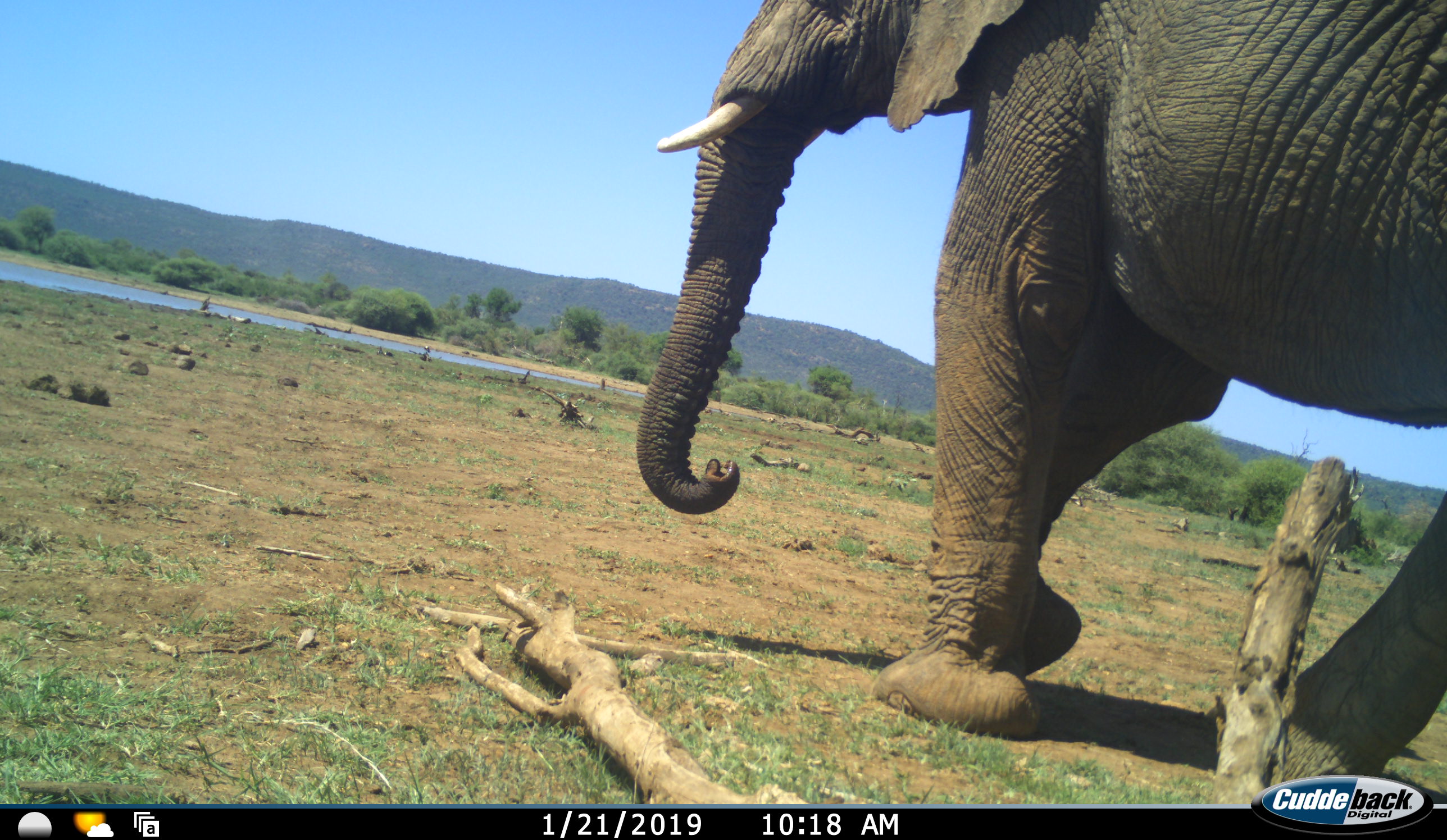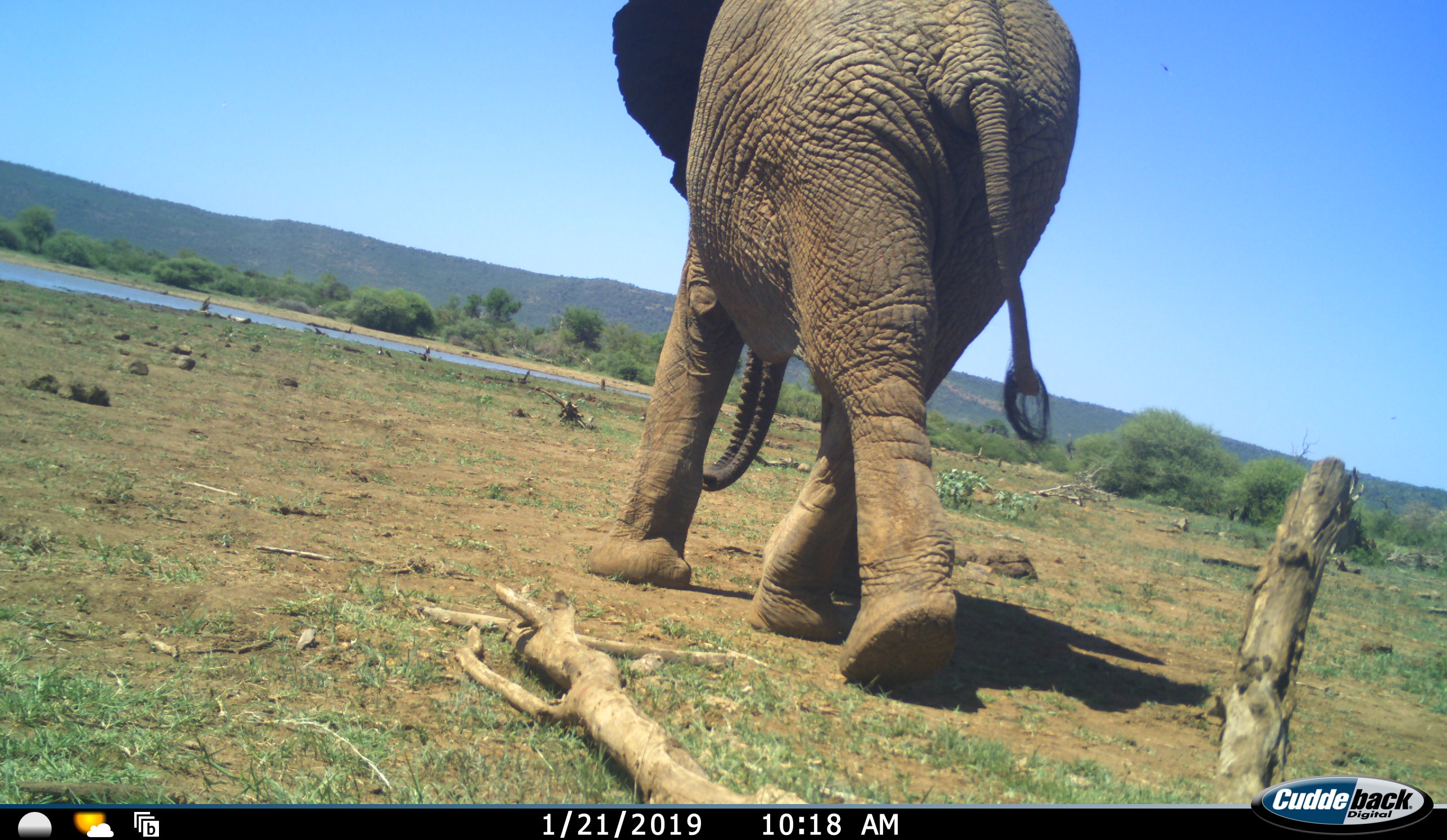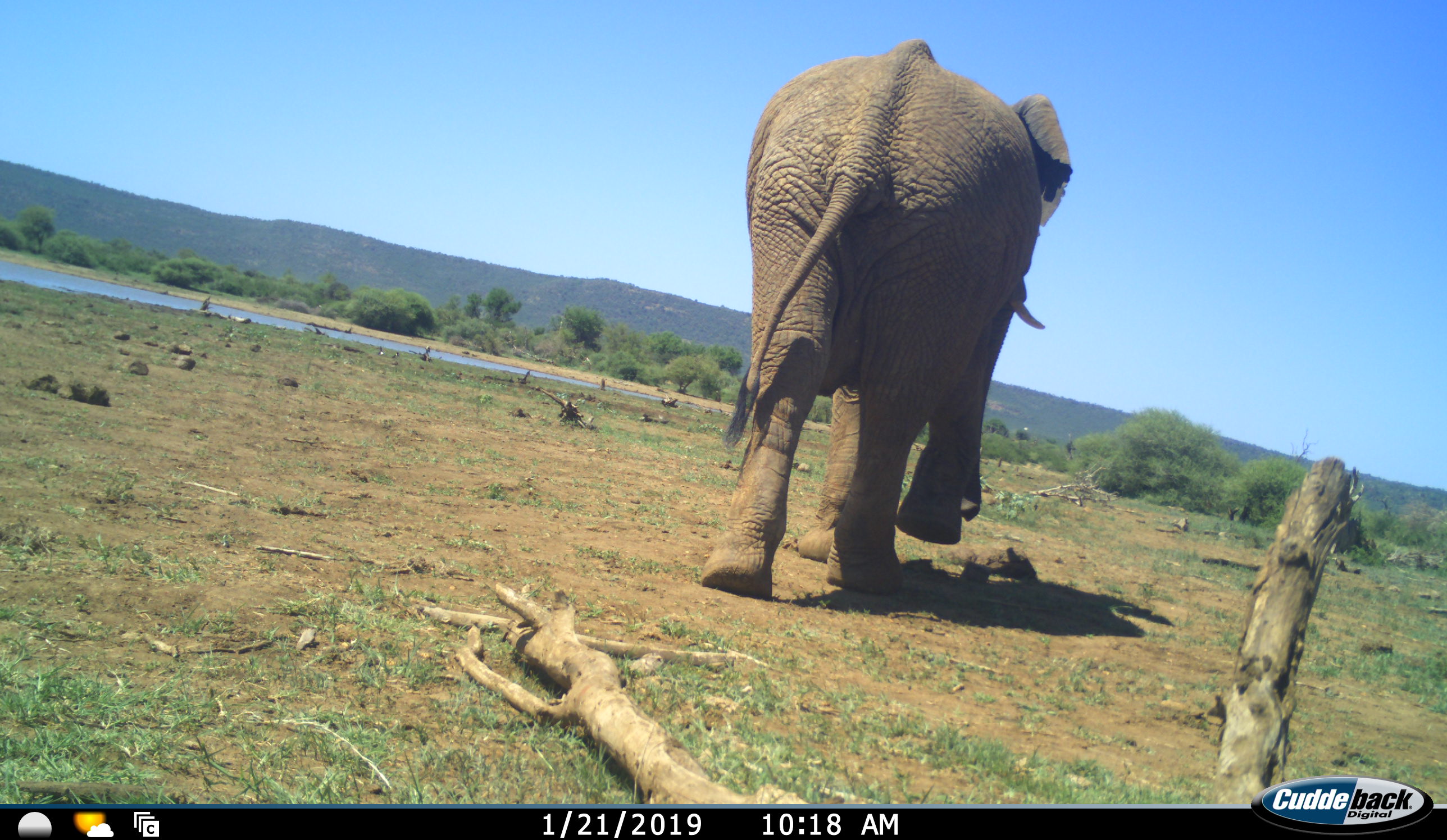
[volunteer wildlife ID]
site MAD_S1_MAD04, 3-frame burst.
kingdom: Animalia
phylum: Chordata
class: Mammalia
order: Proboscidea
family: Elephantidae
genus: Loxodonta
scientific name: Loxodonta africana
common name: african bush elephant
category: elephant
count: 1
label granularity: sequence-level